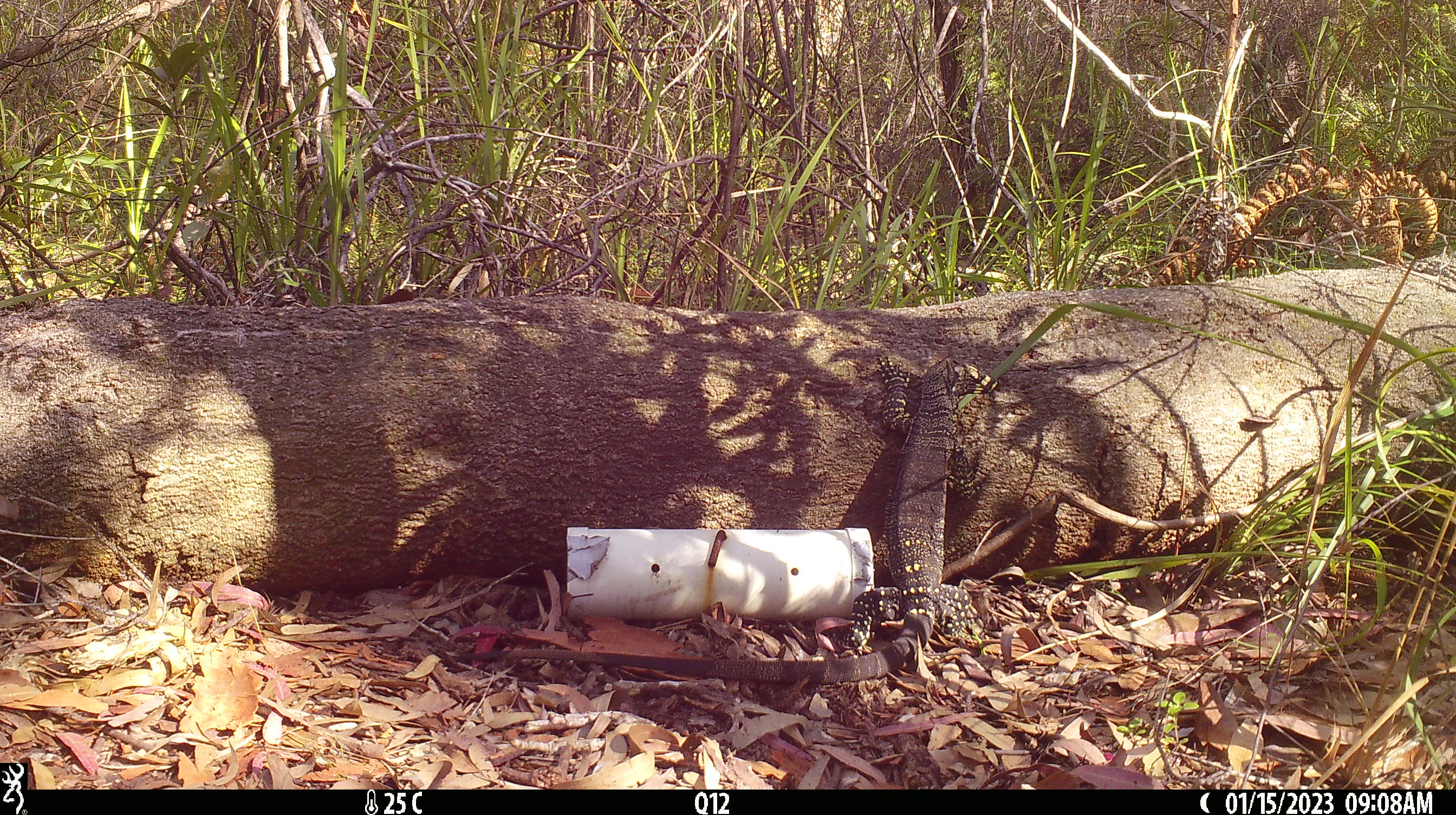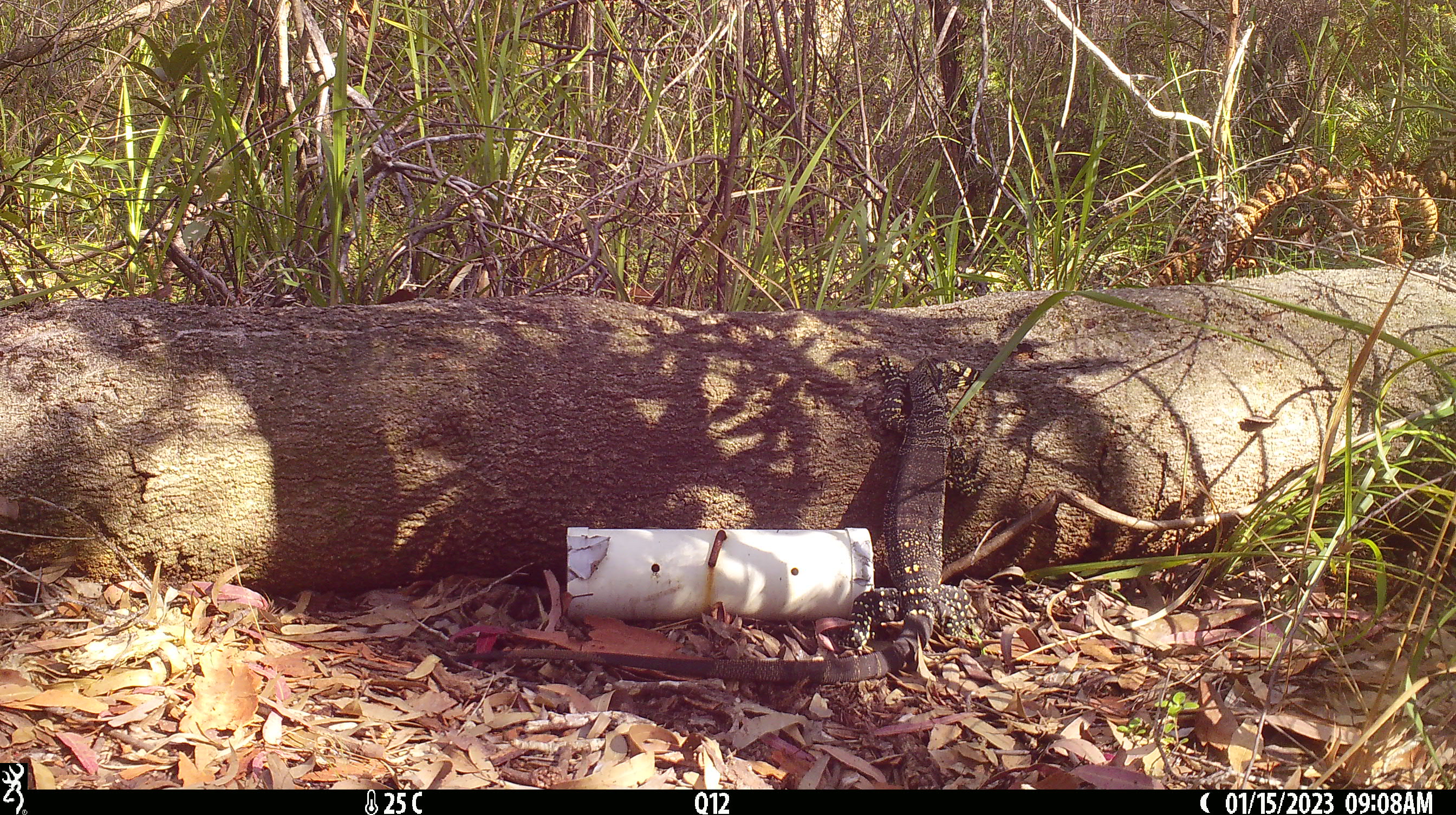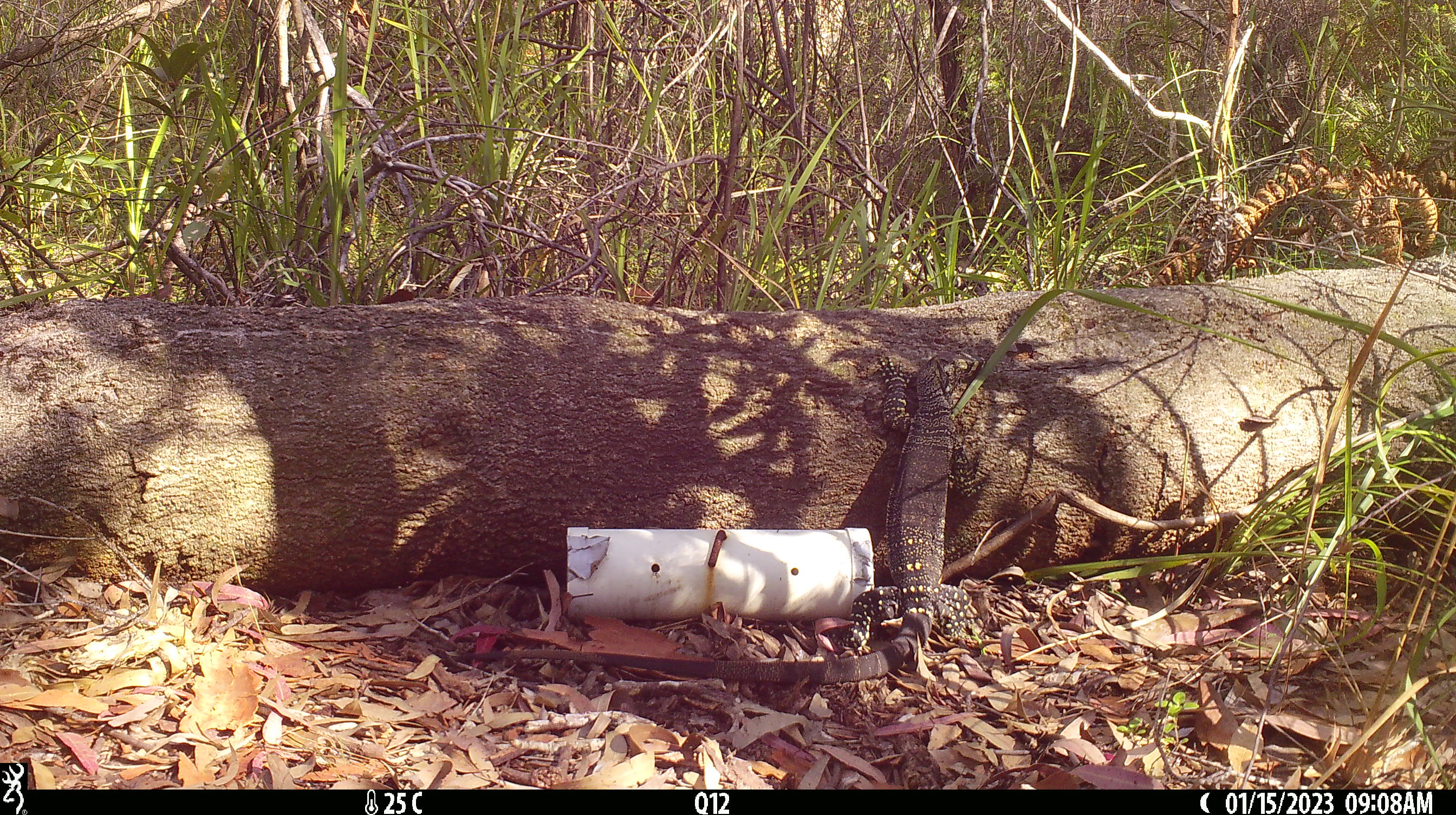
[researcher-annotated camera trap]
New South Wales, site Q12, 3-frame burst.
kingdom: Animalia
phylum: Chordata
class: Reptilia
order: Squamata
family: Varanidae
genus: Varanus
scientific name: Varanus varius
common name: lace monitor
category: goanna